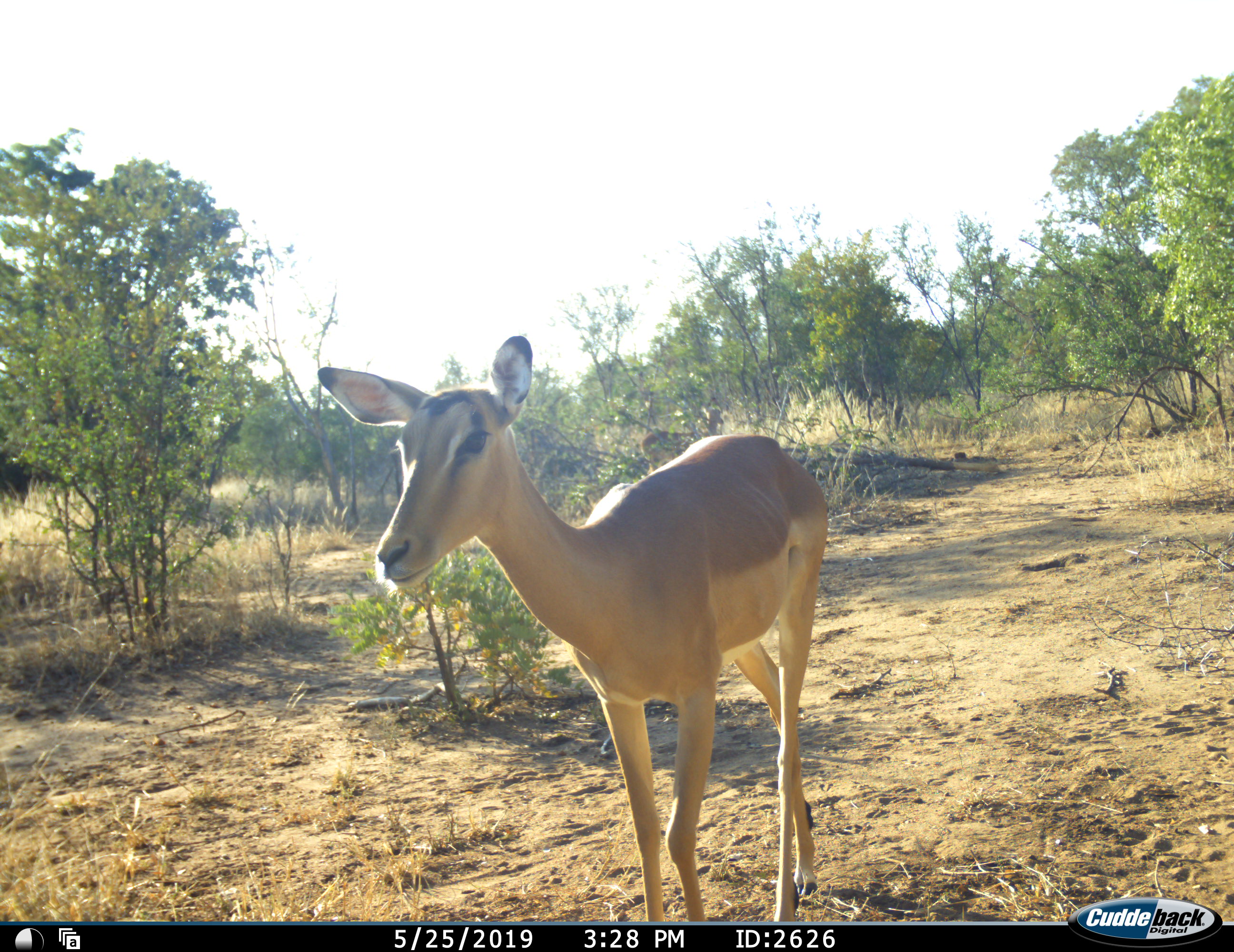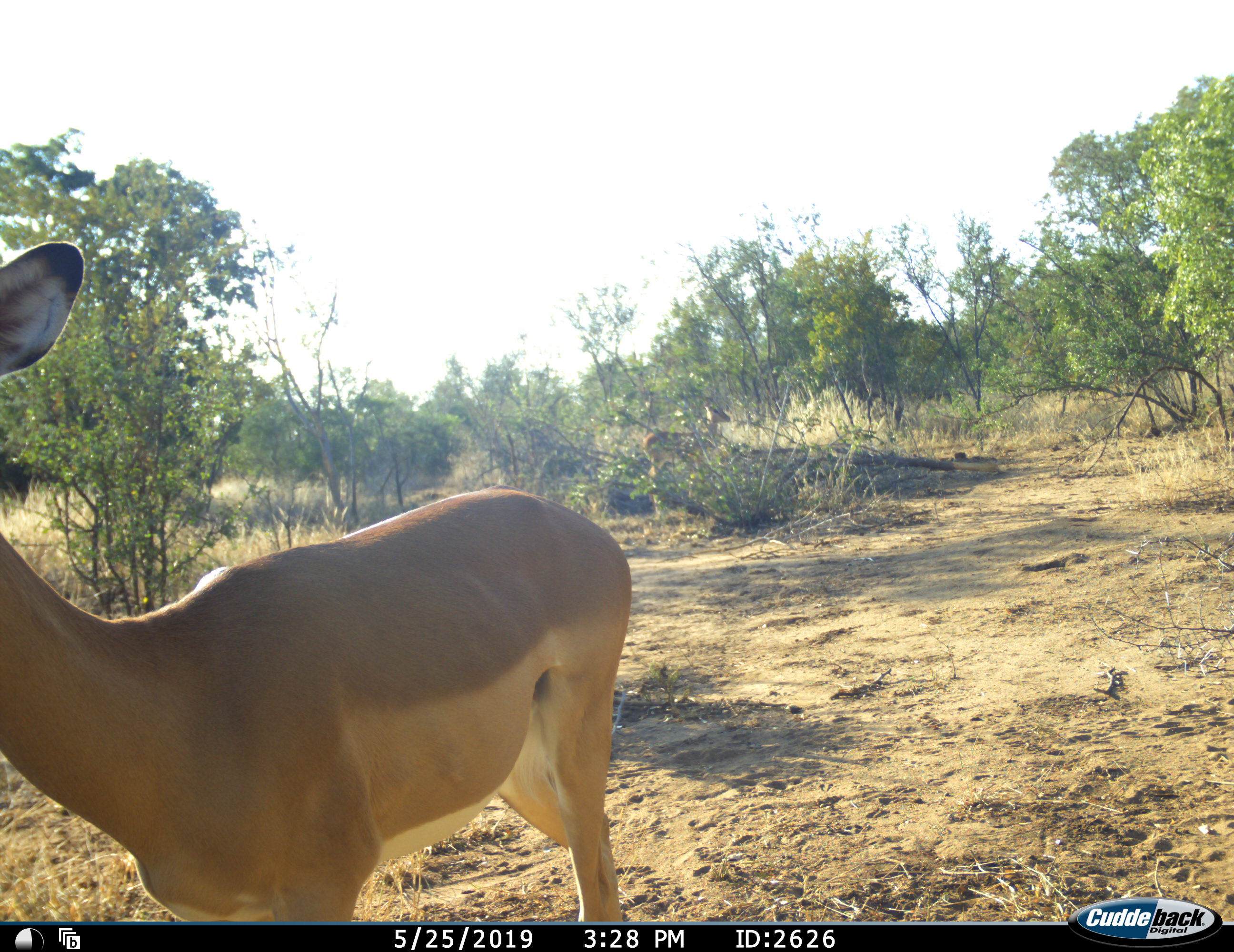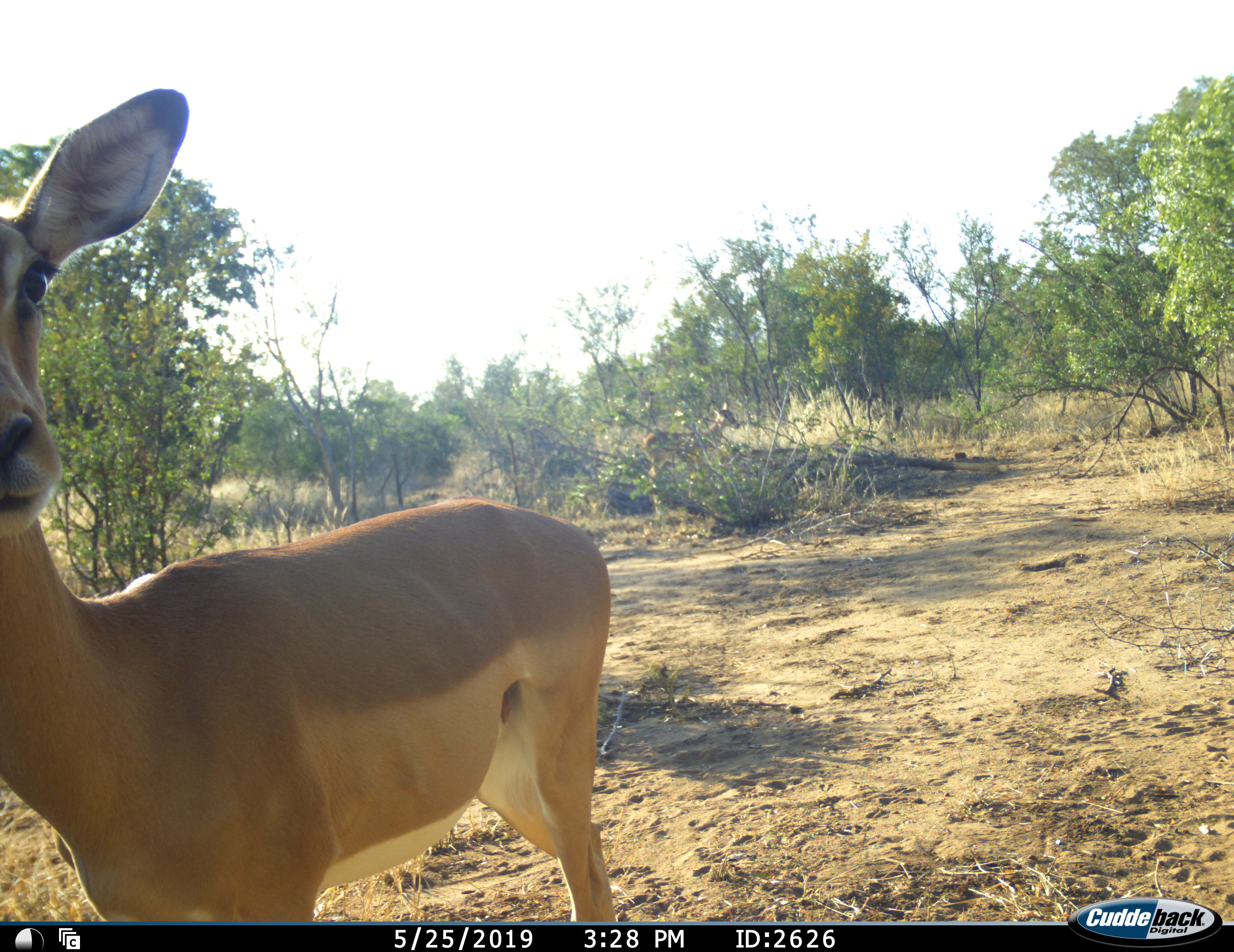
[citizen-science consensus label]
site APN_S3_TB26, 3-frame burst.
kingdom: Animalia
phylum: Chordata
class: Mammalia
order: Artiodactyla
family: Bovidae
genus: Aepyceros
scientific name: Aepyceros melampus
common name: impala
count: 2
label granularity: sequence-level